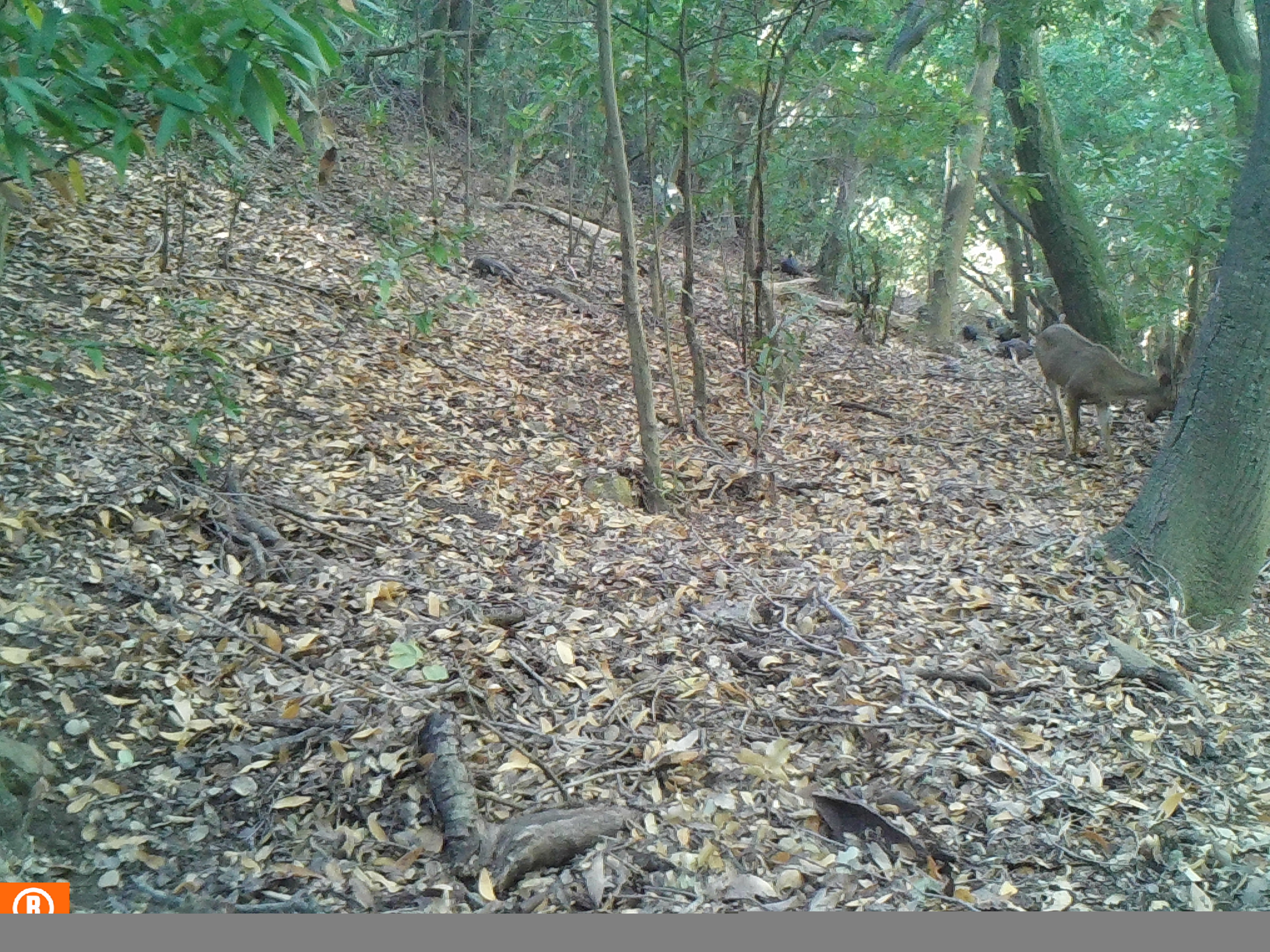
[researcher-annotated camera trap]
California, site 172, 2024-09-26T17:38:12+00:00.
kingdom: Animalia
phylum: Chordata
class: Mammalia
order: Artiodactyla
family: Cervidae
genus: Odocoileus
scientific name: Odocoileus hemionus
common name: mule deer